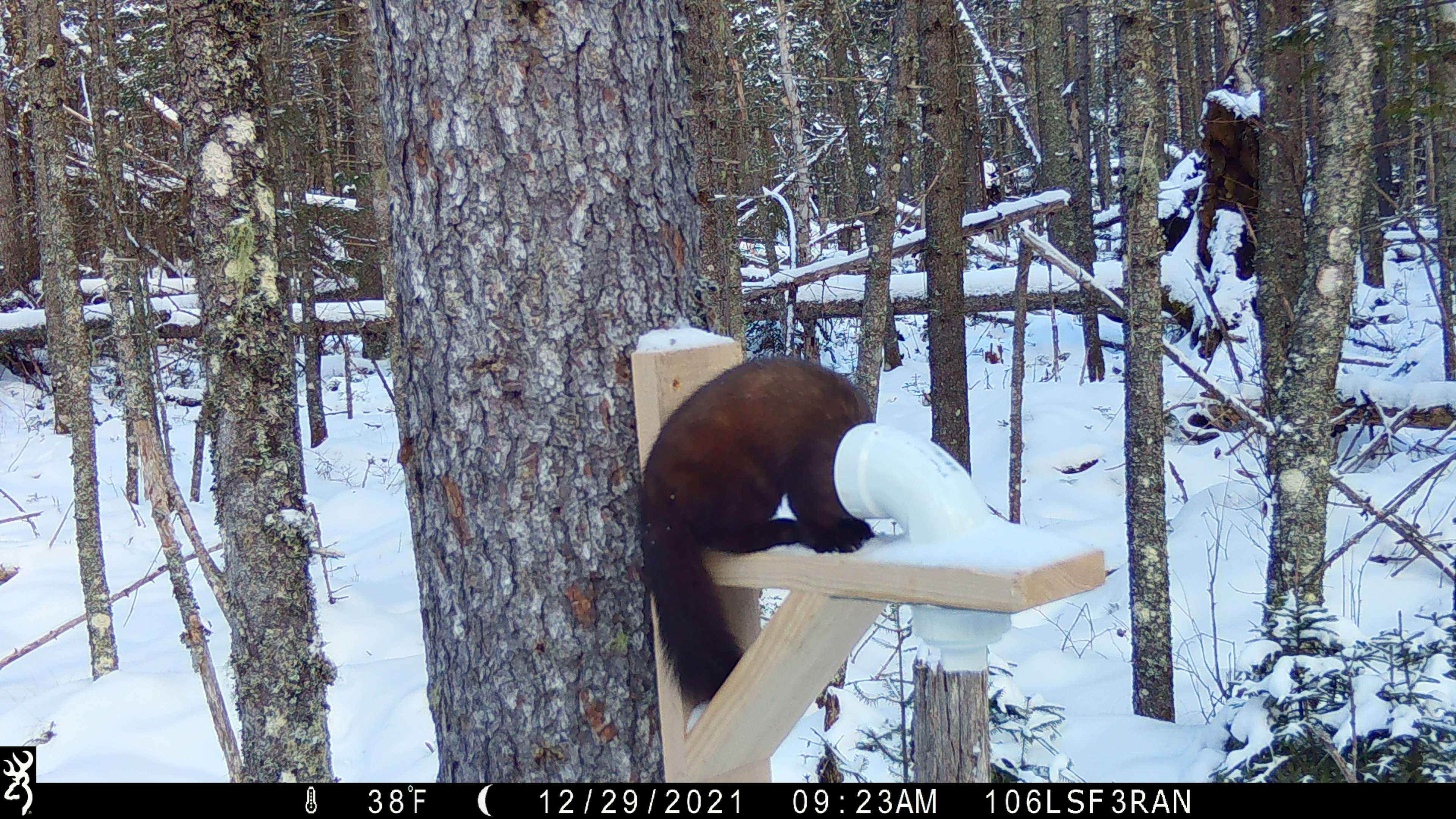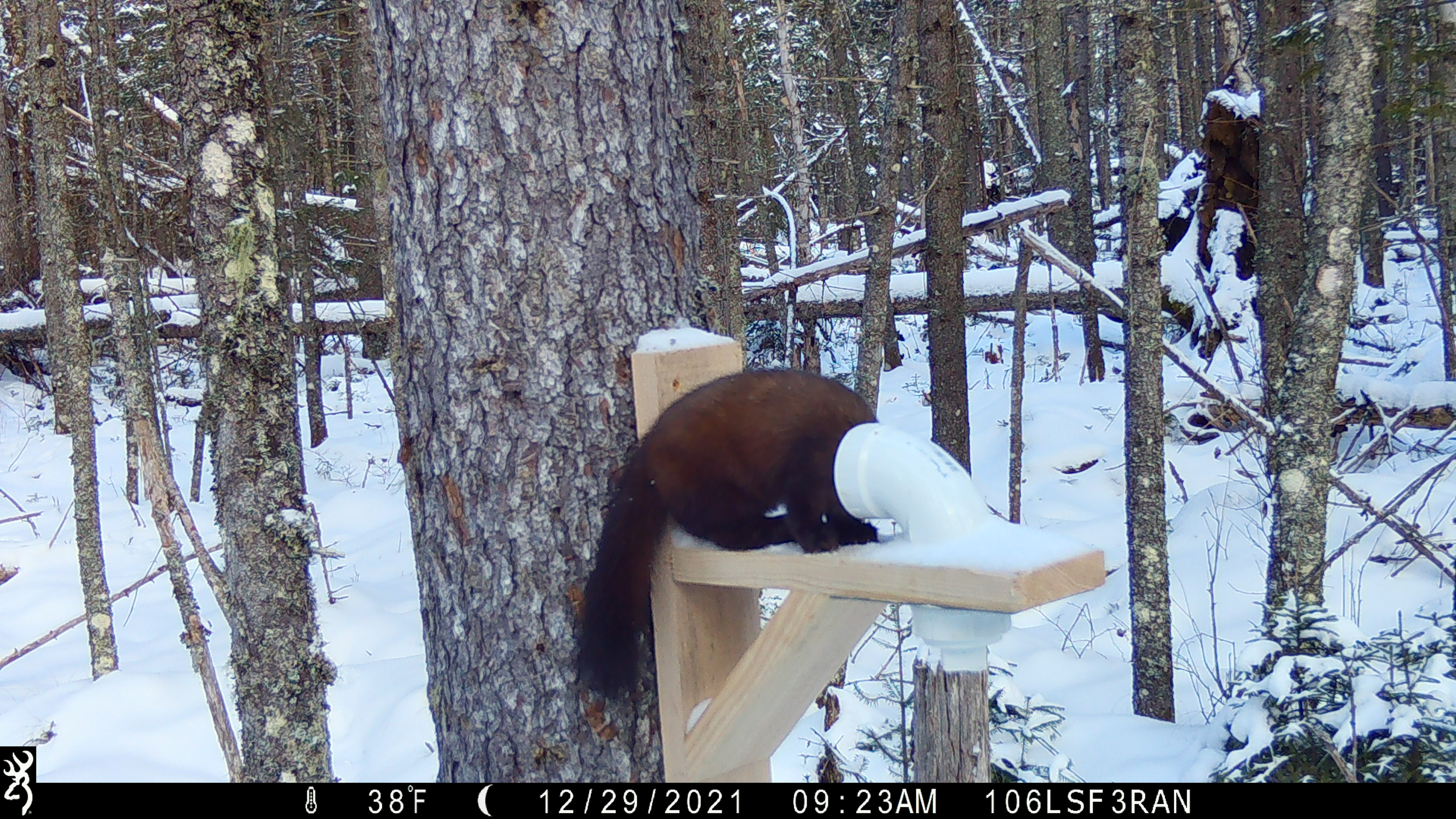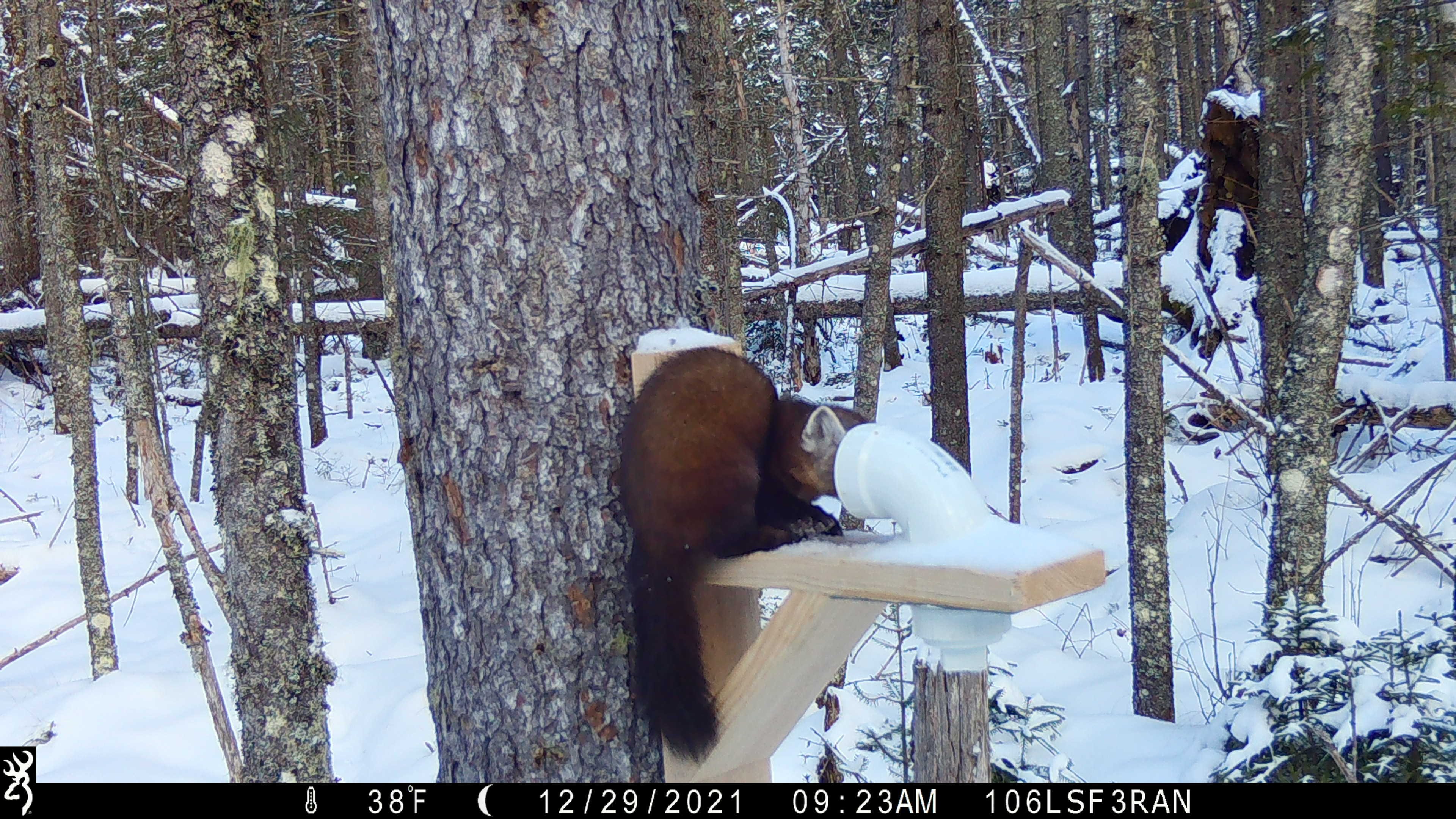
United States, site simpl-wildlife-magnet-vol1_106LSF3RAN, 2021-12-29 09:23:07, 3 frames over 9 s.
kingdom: Animalia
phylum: Chordata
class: Mammalia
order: Carnivora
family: Mustelidae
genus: Martes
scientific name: Martes americana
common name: american marten